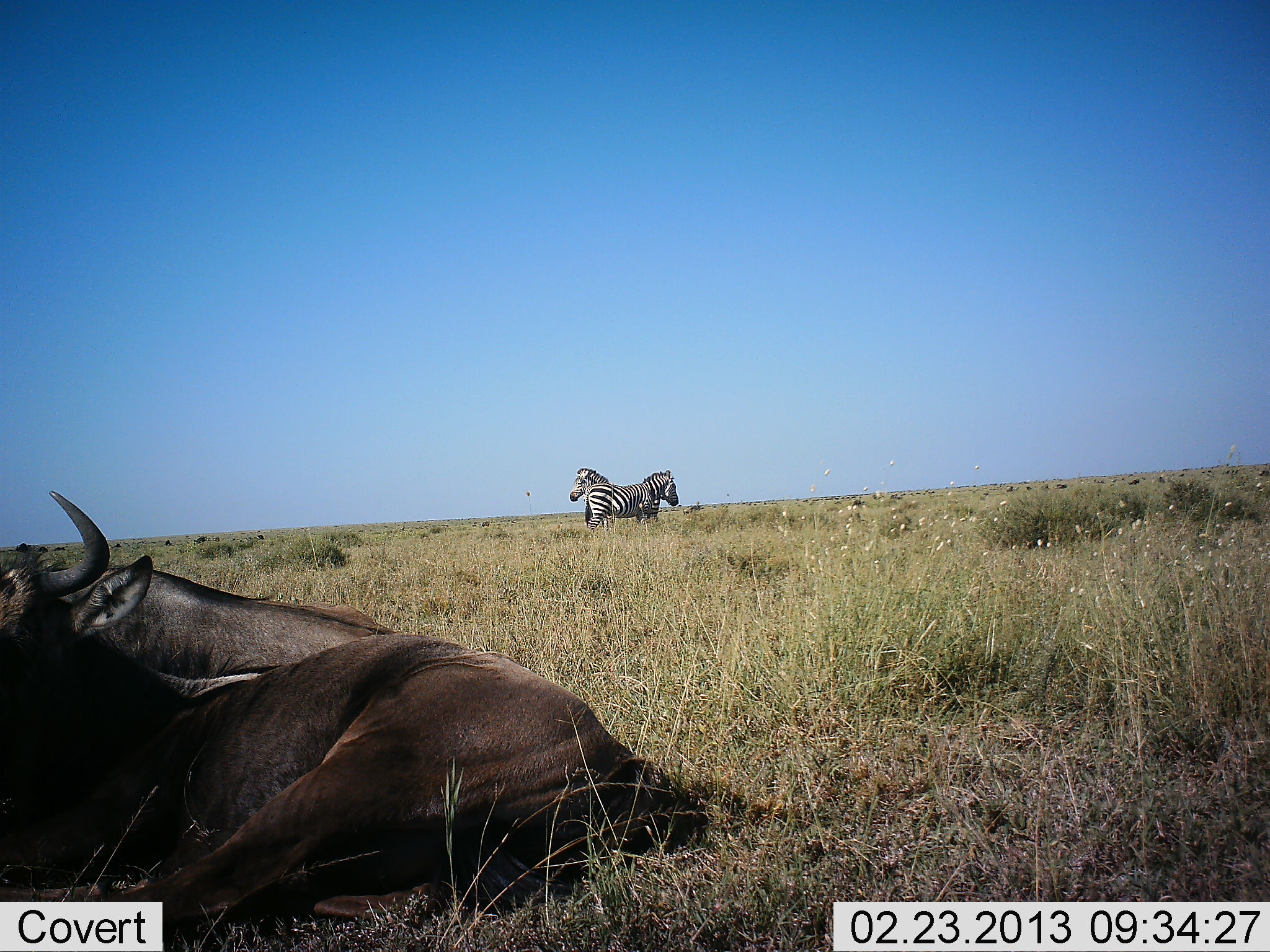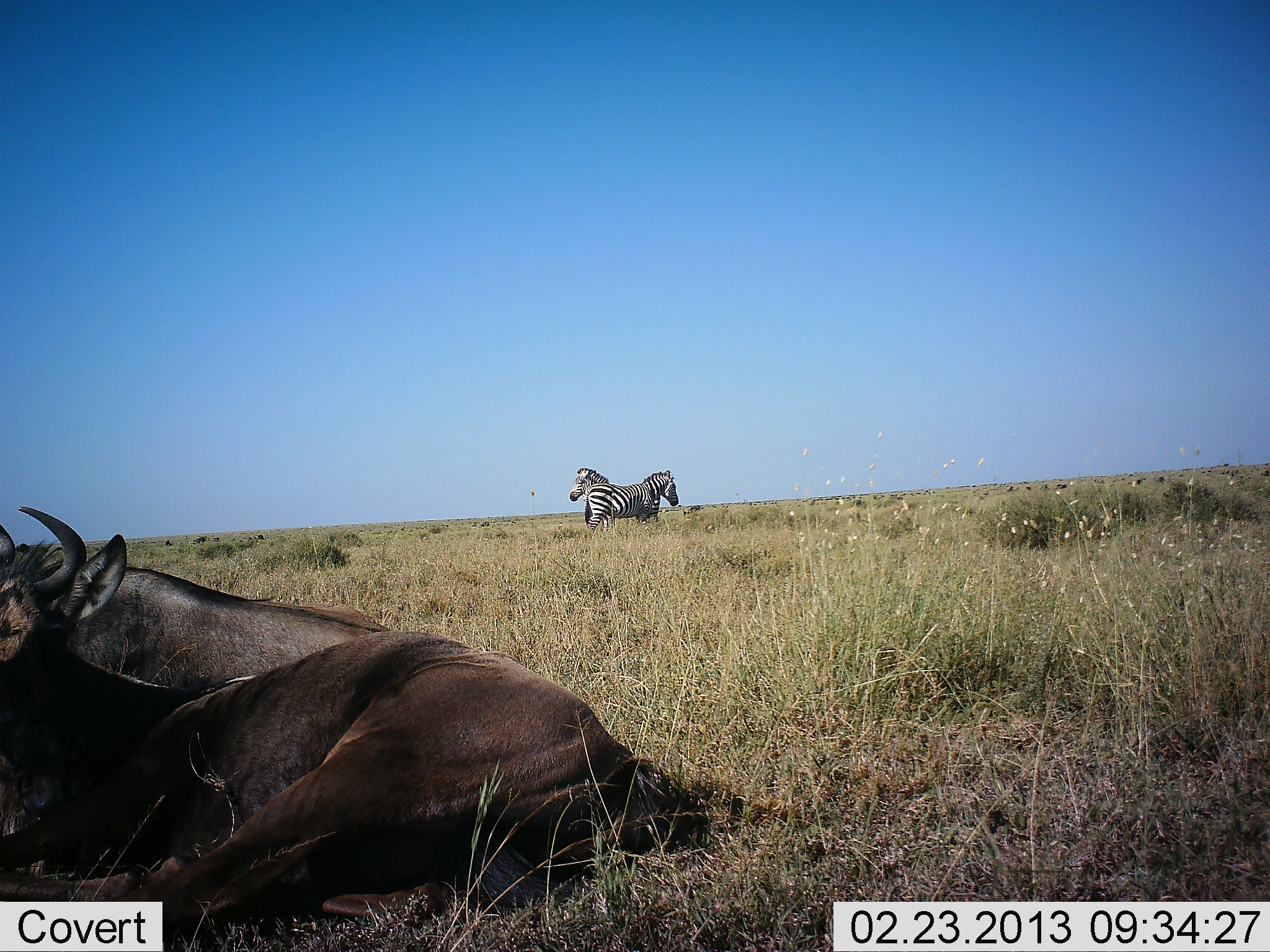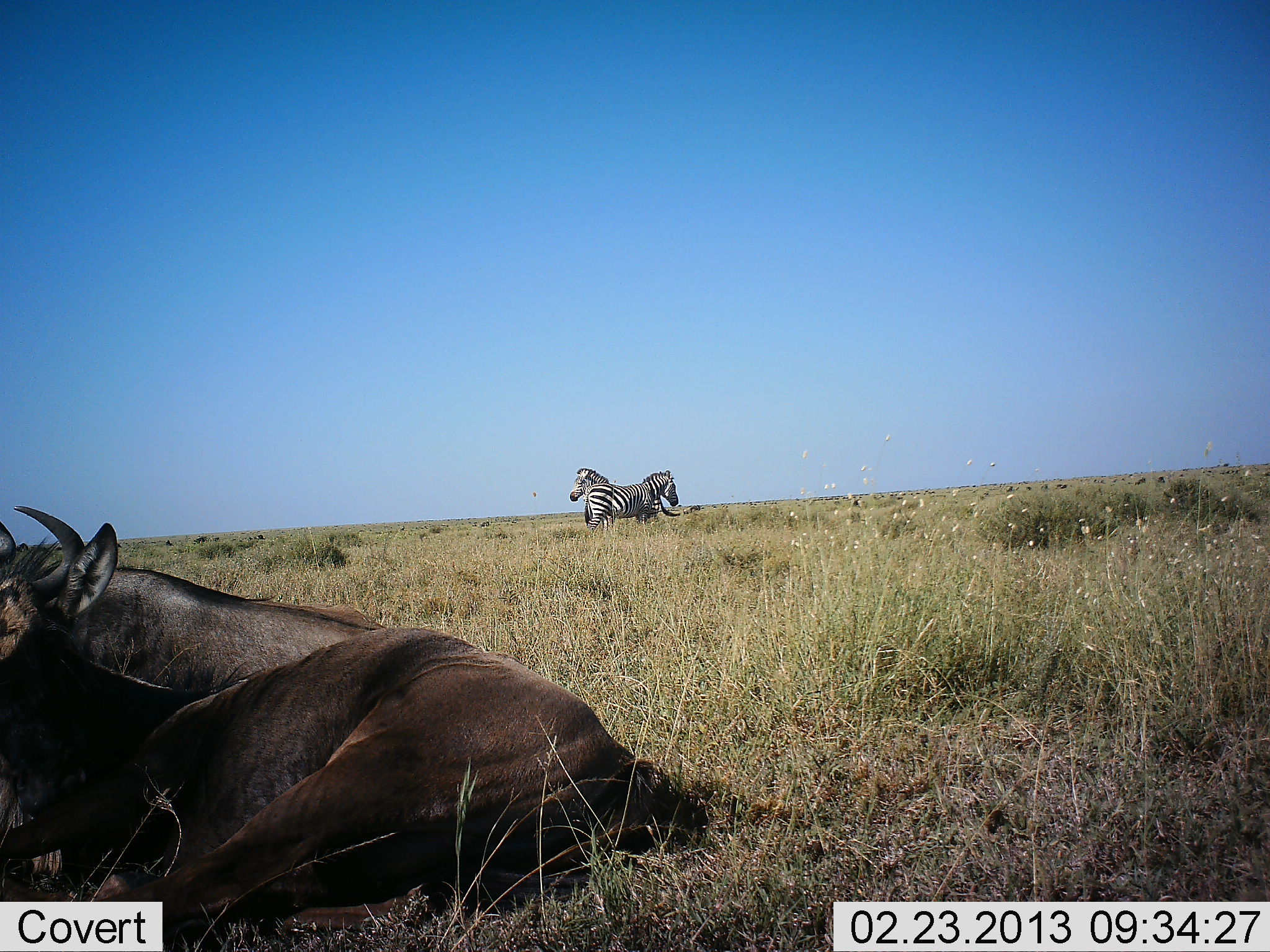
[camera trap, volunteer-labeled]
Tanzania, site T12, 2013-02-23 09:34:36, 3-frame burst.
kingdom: Animalia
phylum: Chordata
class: Mammalia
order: Artiodactyla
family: Bovidae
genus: Connochaetes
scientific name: Connochaetes taurinus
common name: blue wildebeest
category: wildebeest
Wildebeest (blue wildebeest) (Connochaetes taurinus), count 2. Behavior (volunteer vote fractions): standing 8%, resting 92%, moving 0%, interacting 15%. Young present (vote fraction): 0%. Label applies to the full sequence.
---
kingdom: Animalia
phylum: Chordata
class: Mammalia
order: Perissodactyla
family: Equidae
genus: Equus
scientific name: Equus quagga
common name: plains zebra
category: zebra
Zebra (plains zebra) (Equus quagga), count 2. Behavior (volunteer vote fractions): standing 100%, resting 0%, moving 0%, interacting 8%. Young present (vote fraction): 0%. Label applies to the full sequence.